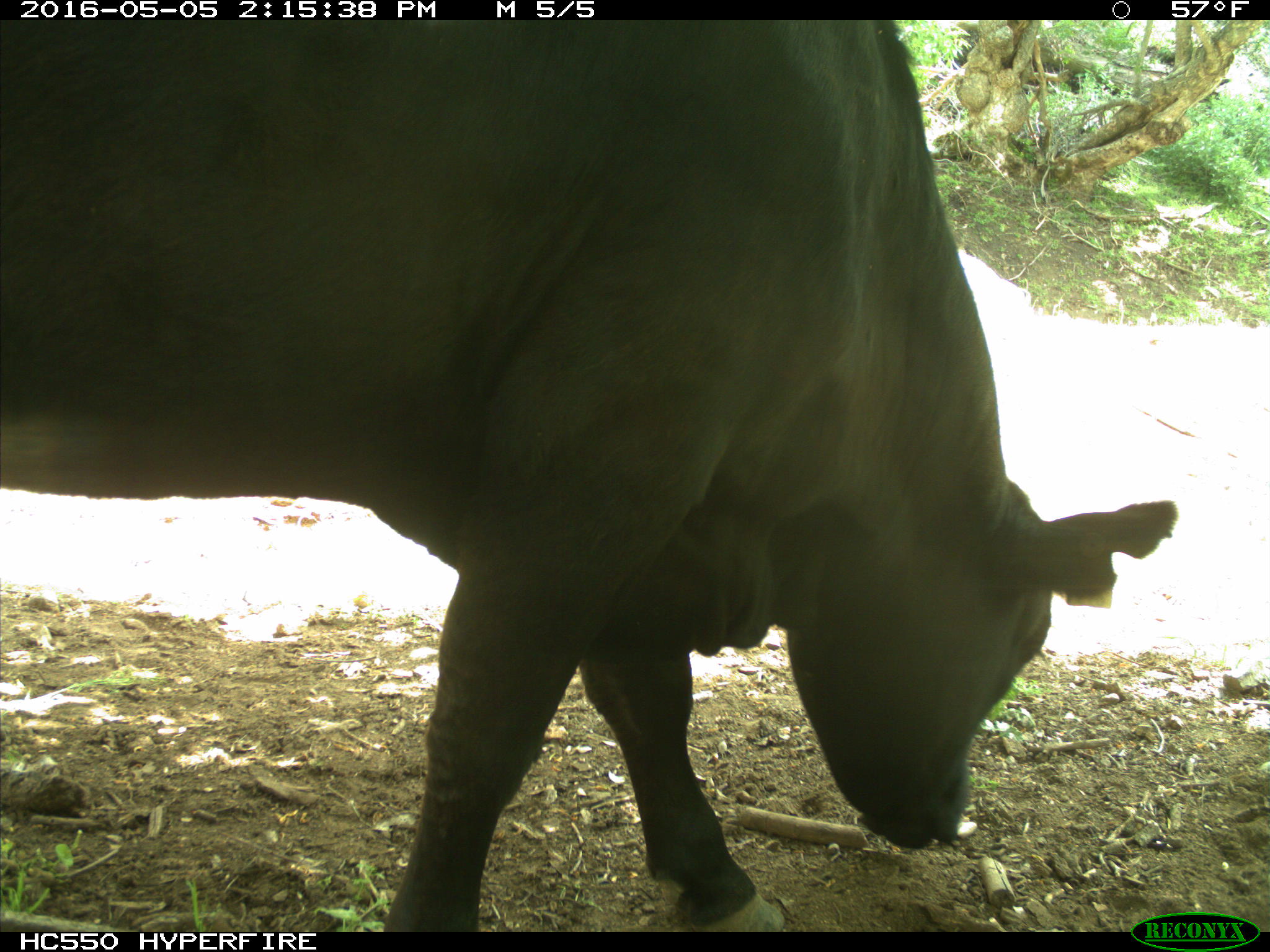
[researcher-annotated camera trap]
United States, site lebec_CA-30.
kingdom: Animalia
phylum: Chordata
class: Mammalia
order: Artiodactyla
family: Bovidae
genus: Bos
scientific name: Bos taurus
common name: domestic cow